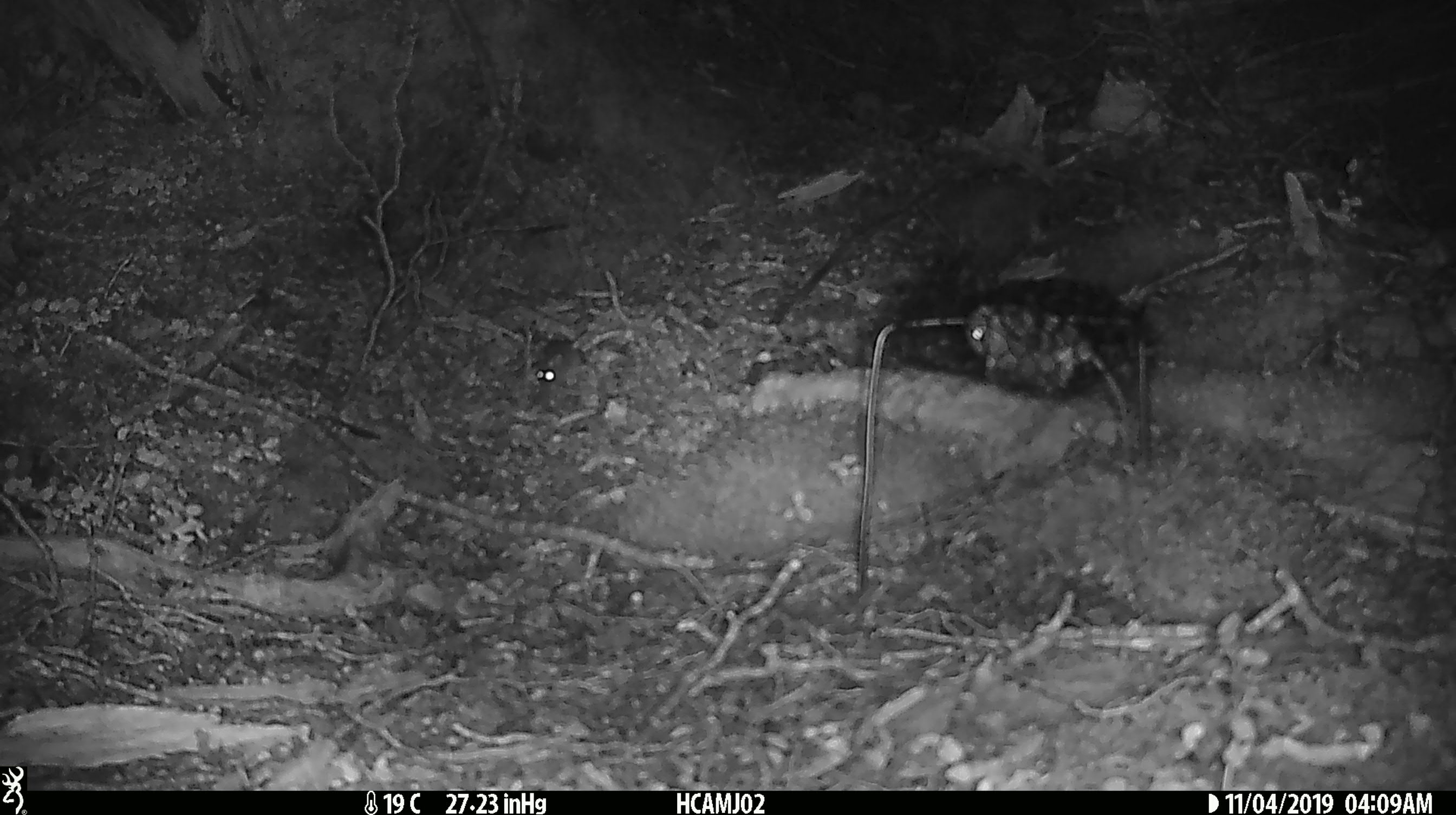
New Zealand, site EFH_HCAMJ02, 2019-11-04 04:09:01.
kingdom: Animalia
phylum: Chordata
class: Mammalia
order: Rodentia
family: Muridae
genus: Mus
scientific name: Mus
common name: mouse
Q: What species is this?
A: Mouse (Mus).